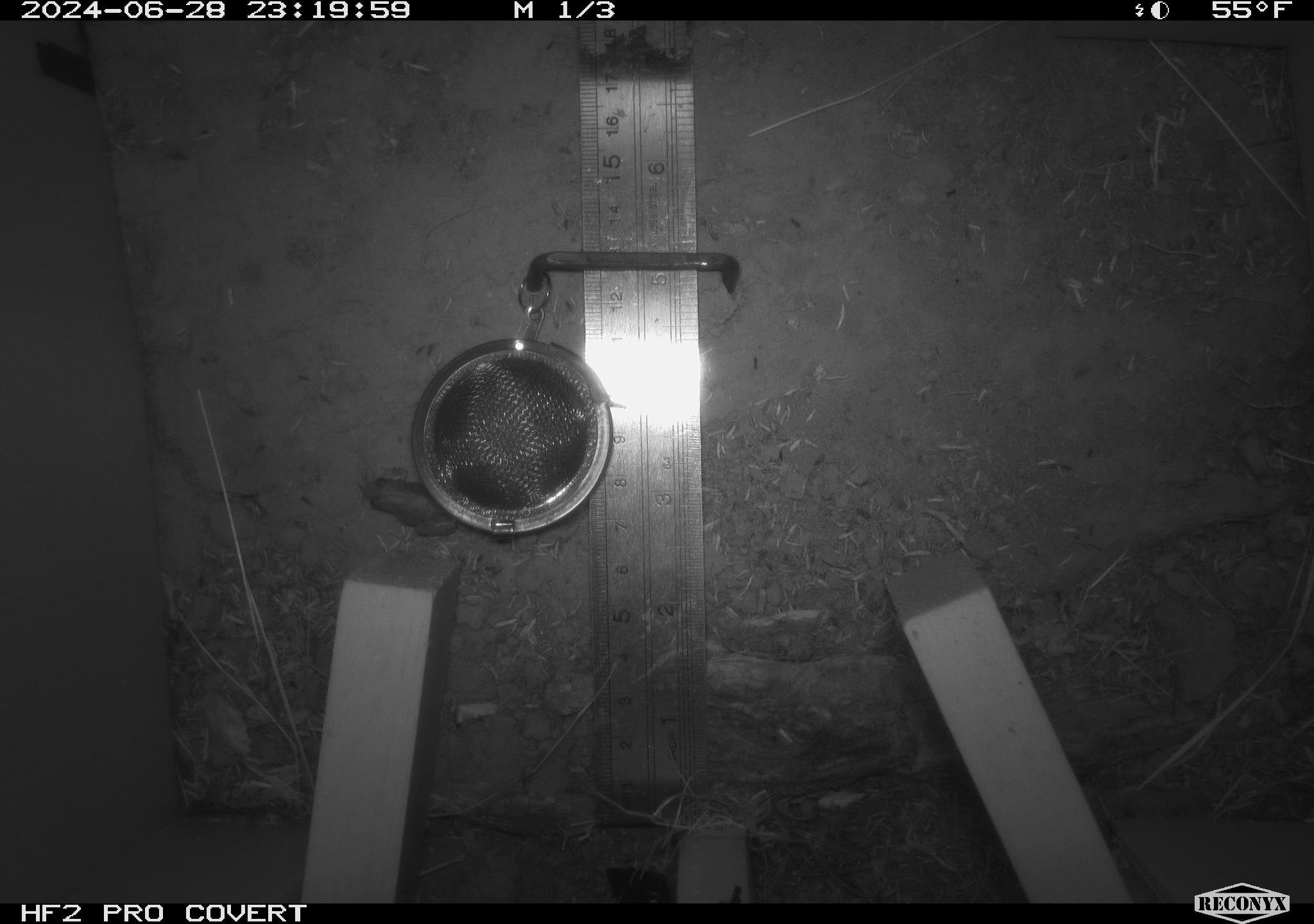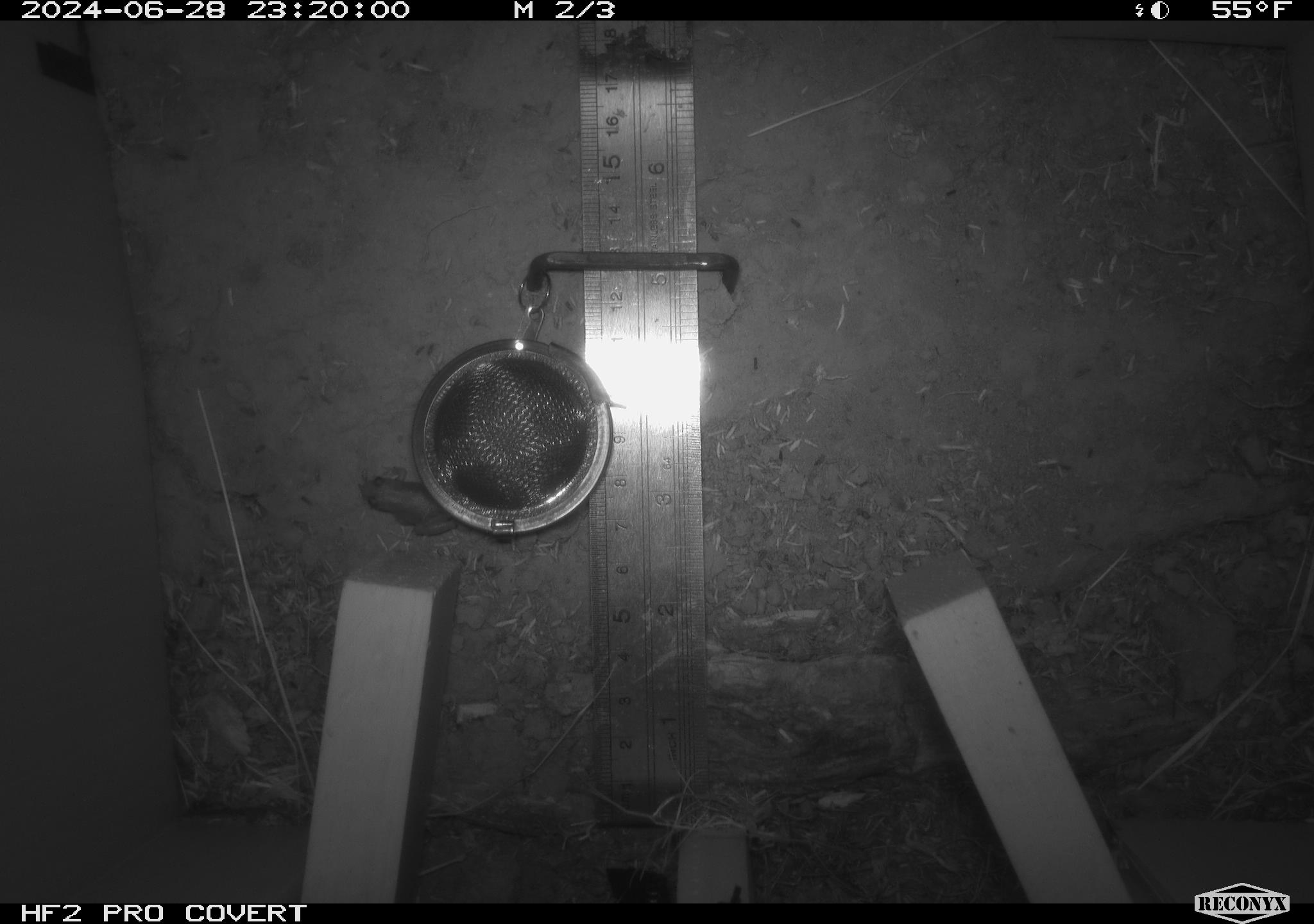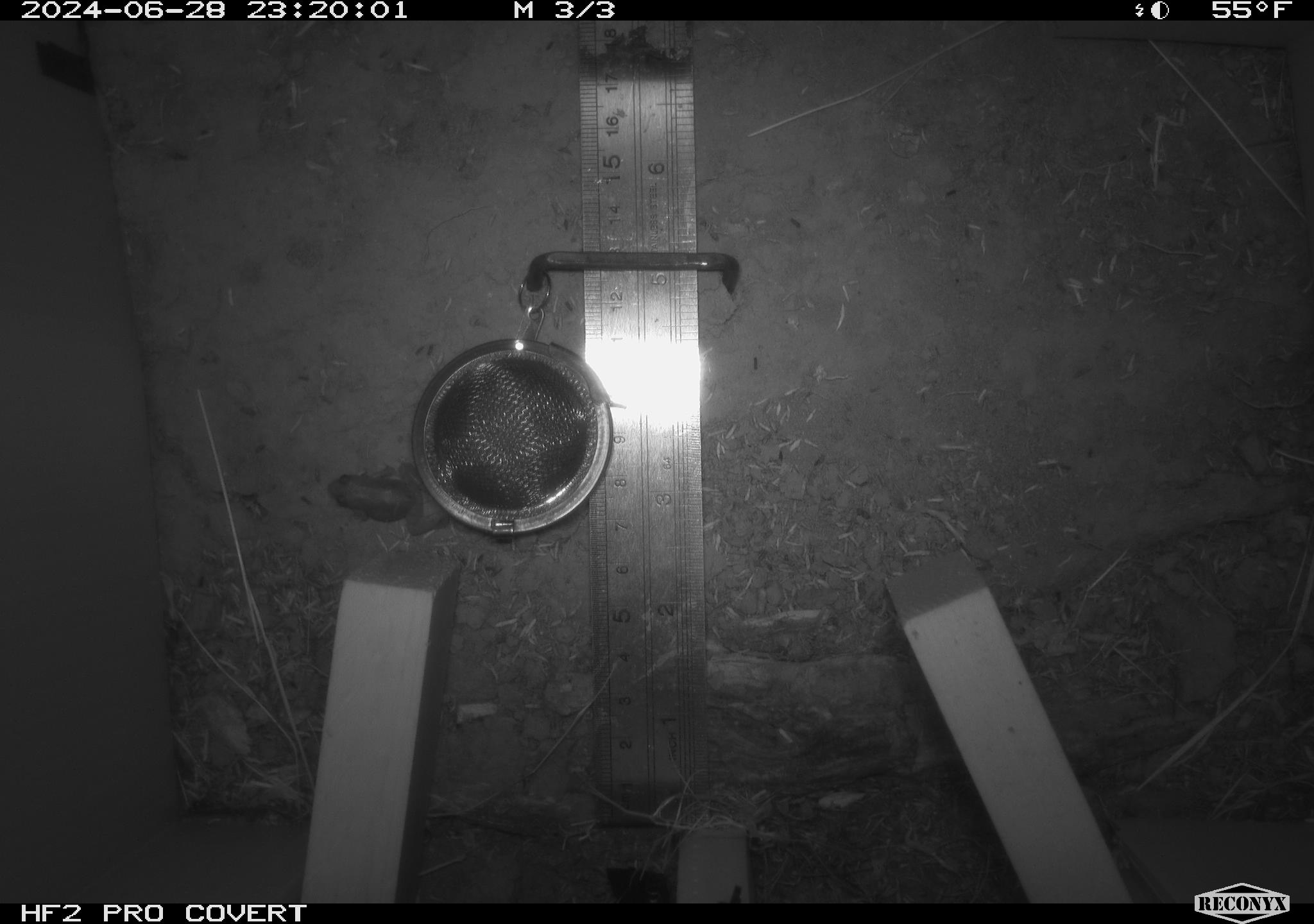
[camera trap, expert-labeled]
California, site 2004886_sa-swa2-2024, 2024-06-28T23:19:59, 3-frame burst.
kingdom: Animalia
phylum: Chordata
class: Amphibia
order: Anura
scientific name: Anura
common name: frogs